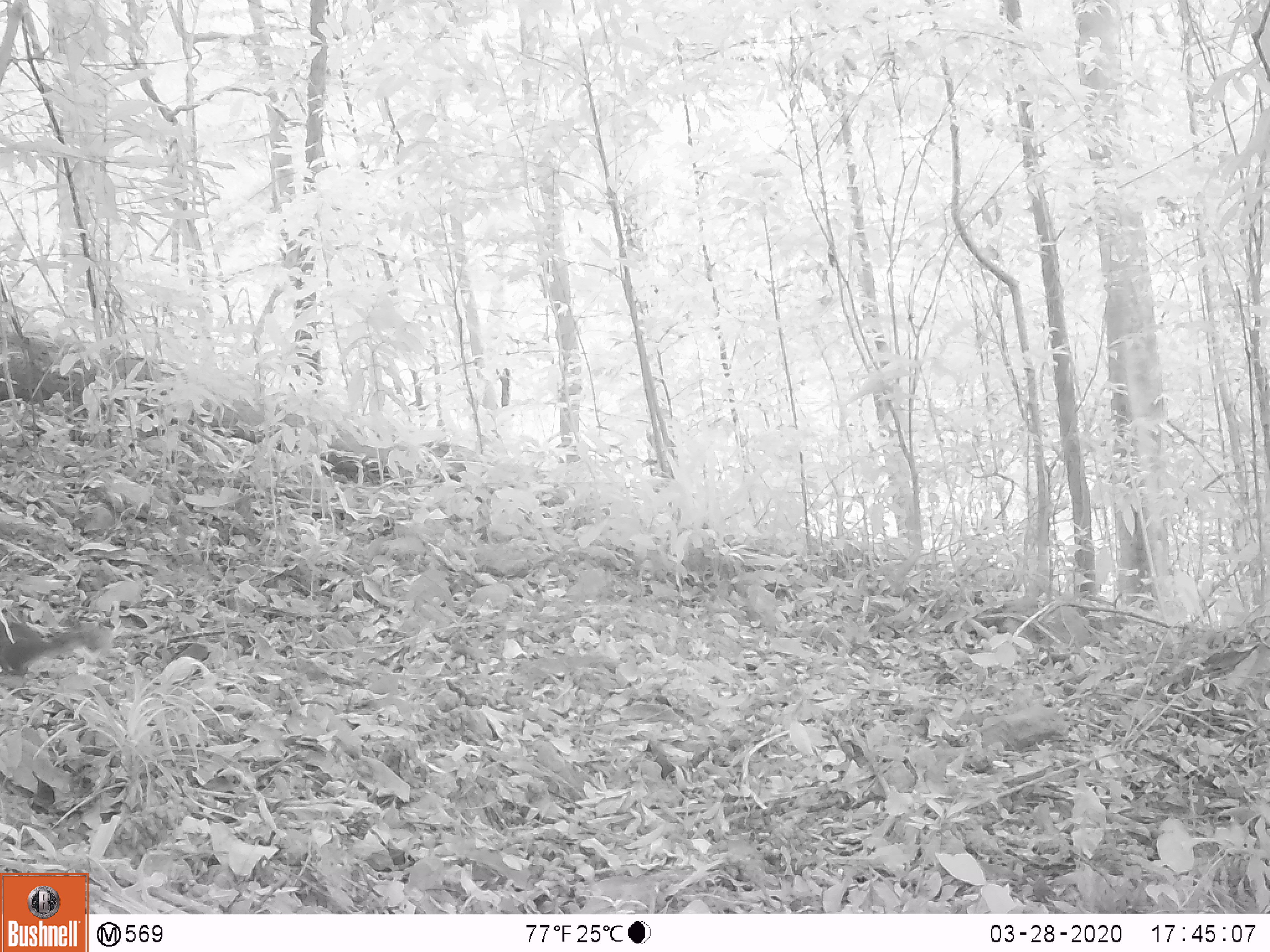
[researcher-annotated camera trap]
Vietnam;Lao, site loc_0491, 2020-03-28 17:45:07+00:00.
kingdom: Animalia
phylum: Chordata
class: Mammalia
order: Rodentia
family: Sciuridae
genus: Dremomys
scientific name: Dremomys rufigenis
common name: red-cheeked squirrel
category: red cheeked squirrel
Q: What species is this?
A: Red cheeked squirrel (red-cheeked squirrel) (Dremomys rufigenis).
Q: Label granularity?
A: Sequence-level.